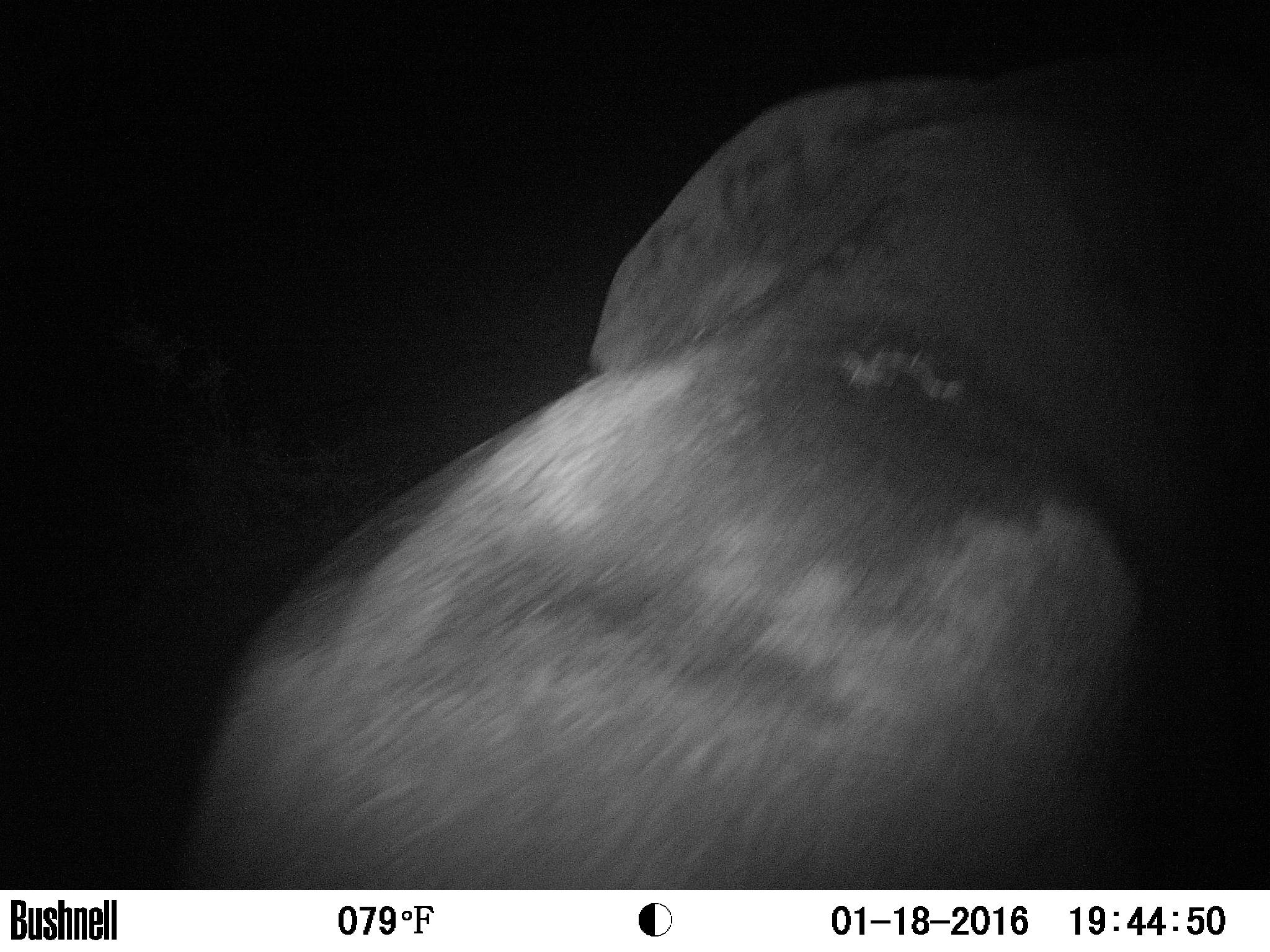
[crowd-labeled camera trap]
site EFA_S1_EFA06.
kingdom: Animalia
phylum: Chordata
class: Mammalia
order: Proboscidea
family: Elephantidae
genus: Loxodonta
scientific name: Loxodonta africana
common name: african bush elephant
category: elephant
Elephant (african bush elephant) (Loxodonta africana), count 1. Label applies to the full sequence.